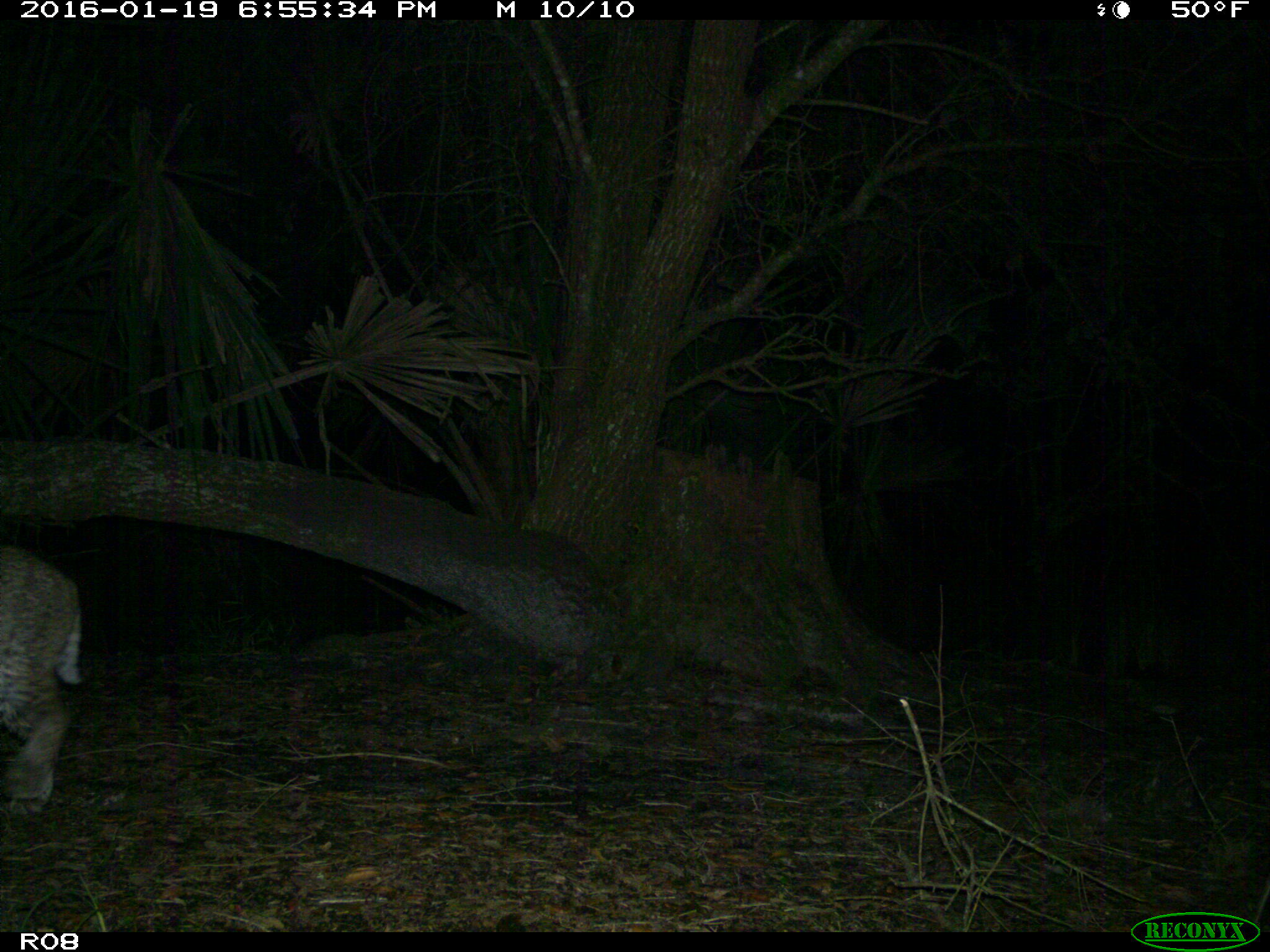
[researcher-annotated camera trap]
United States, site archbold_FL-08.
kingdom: Animalia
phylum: Chordata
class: Mammalia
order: Carnivora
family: Felidae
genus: Lynx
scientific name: Lynx rufus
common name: bobcat